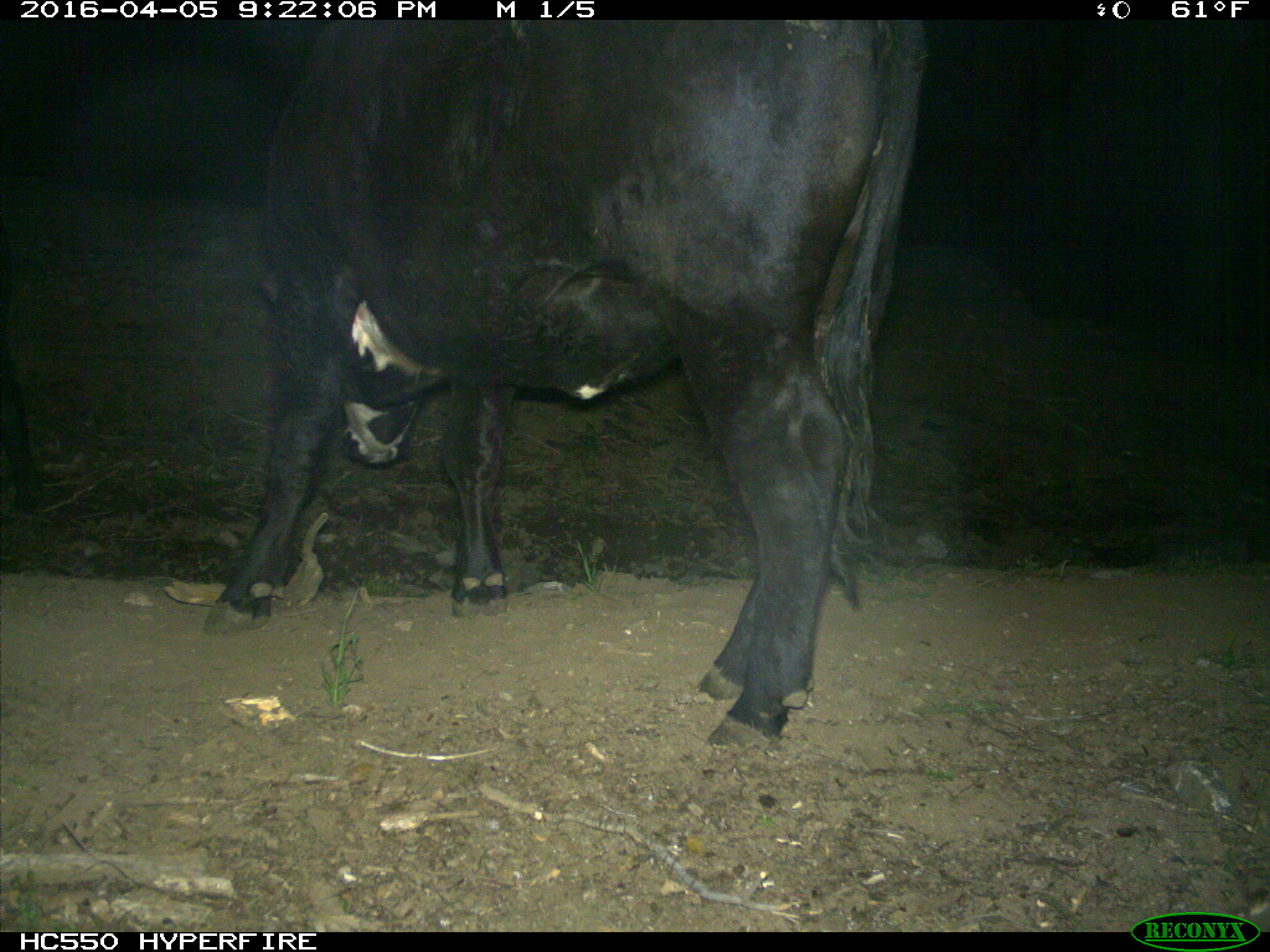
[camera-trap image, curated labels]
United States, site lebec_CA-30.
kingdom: Animalia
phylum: Chordata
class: Mammalia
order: Artiodactyla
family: Bovidae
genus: Bos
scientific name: Bos taurus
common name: domestic cow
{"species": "Bos taurus (domestic cow)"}